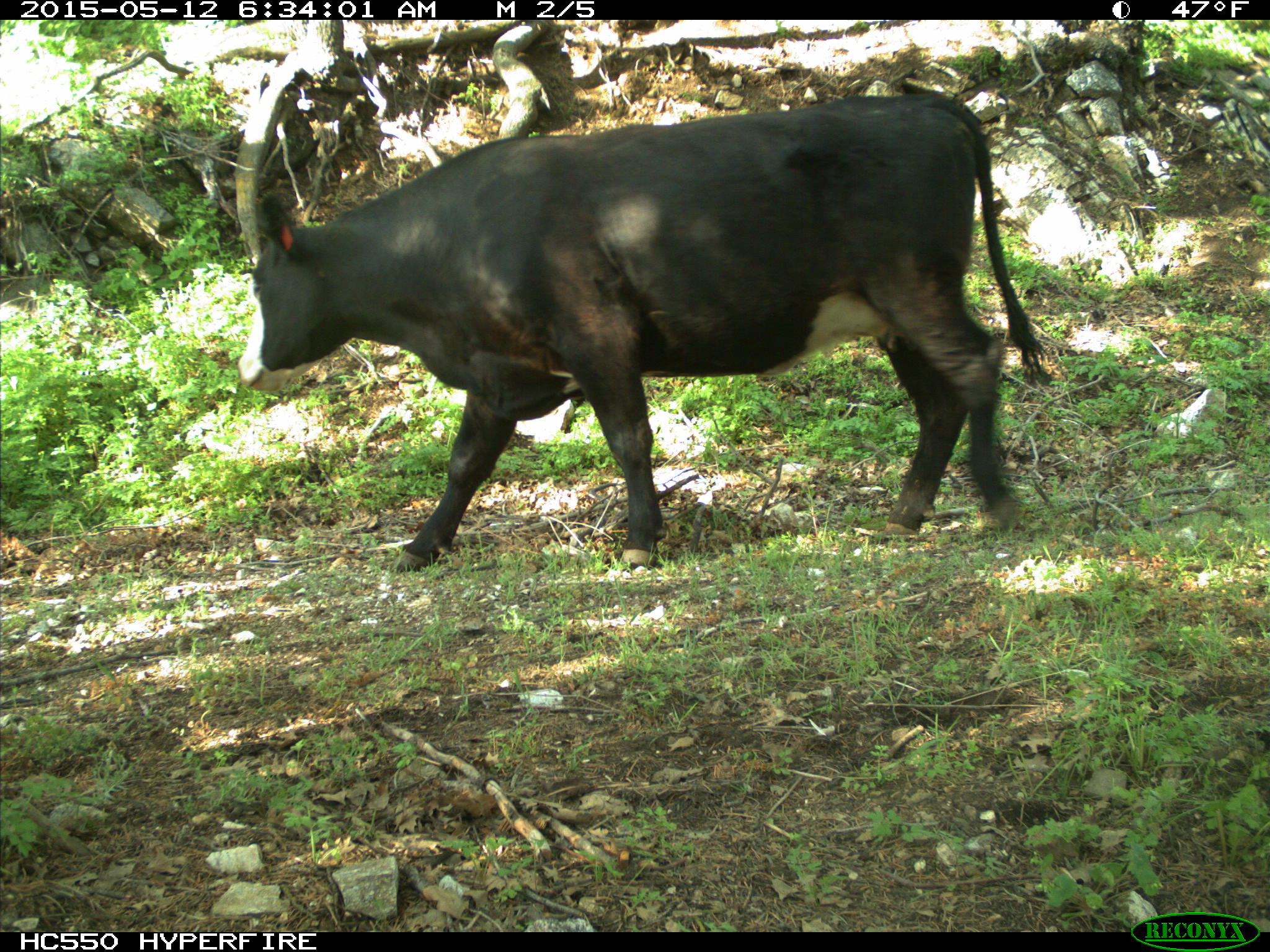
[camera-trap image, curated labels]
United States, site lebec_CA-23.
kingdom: Animalia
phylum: Chordata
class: Mammalia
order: Artiodactyla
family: Bovidae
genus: Bos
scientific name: Bos taurus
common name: domestic cow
Bos taurus (domestic cow).